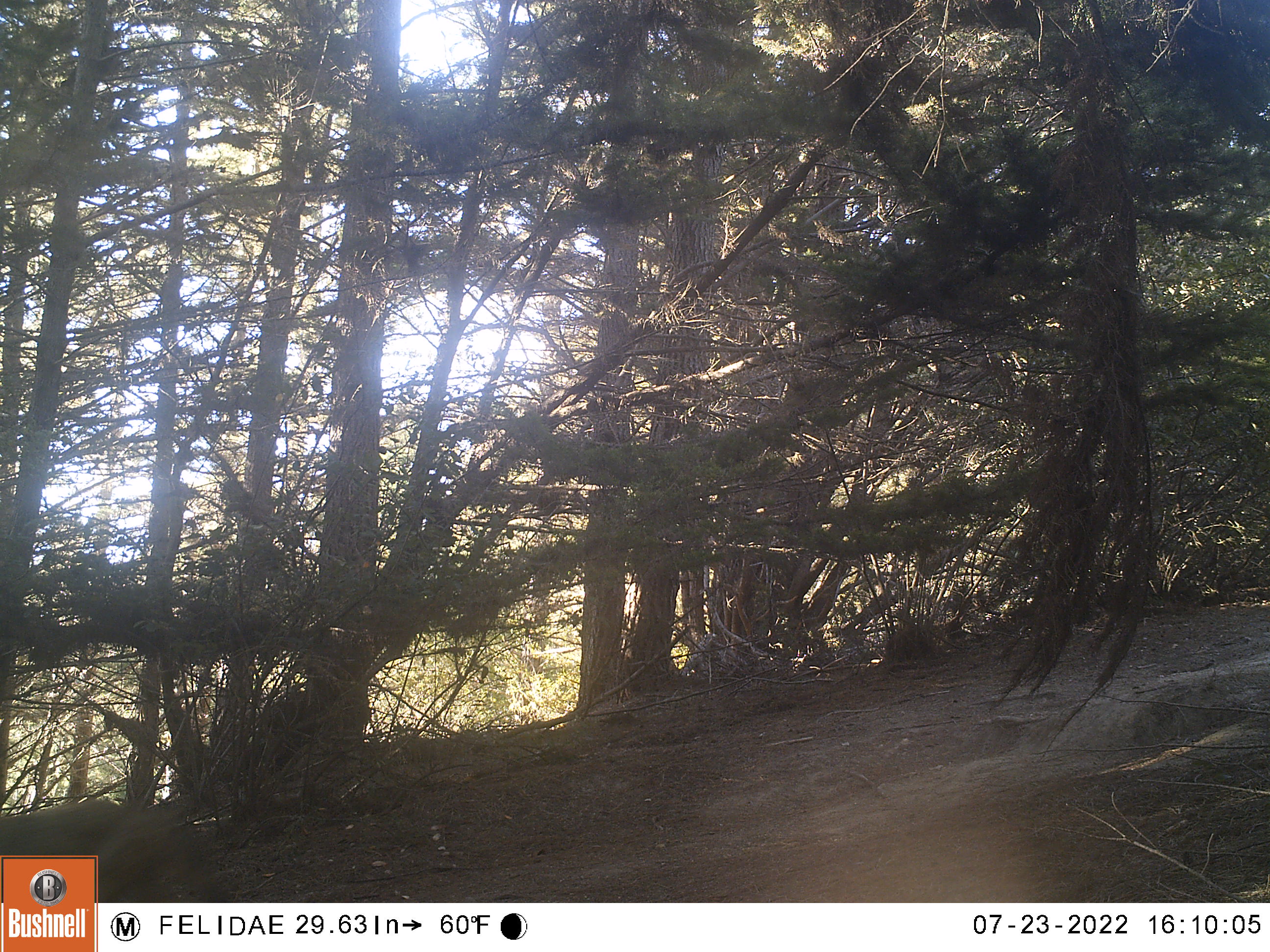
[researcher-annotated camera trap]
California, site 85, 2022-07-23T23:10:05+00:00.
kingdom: Animalia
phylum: Chordata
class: Mammalia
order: Carnivora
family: Canidae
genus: Canis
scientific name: Canis latrans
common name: coyote